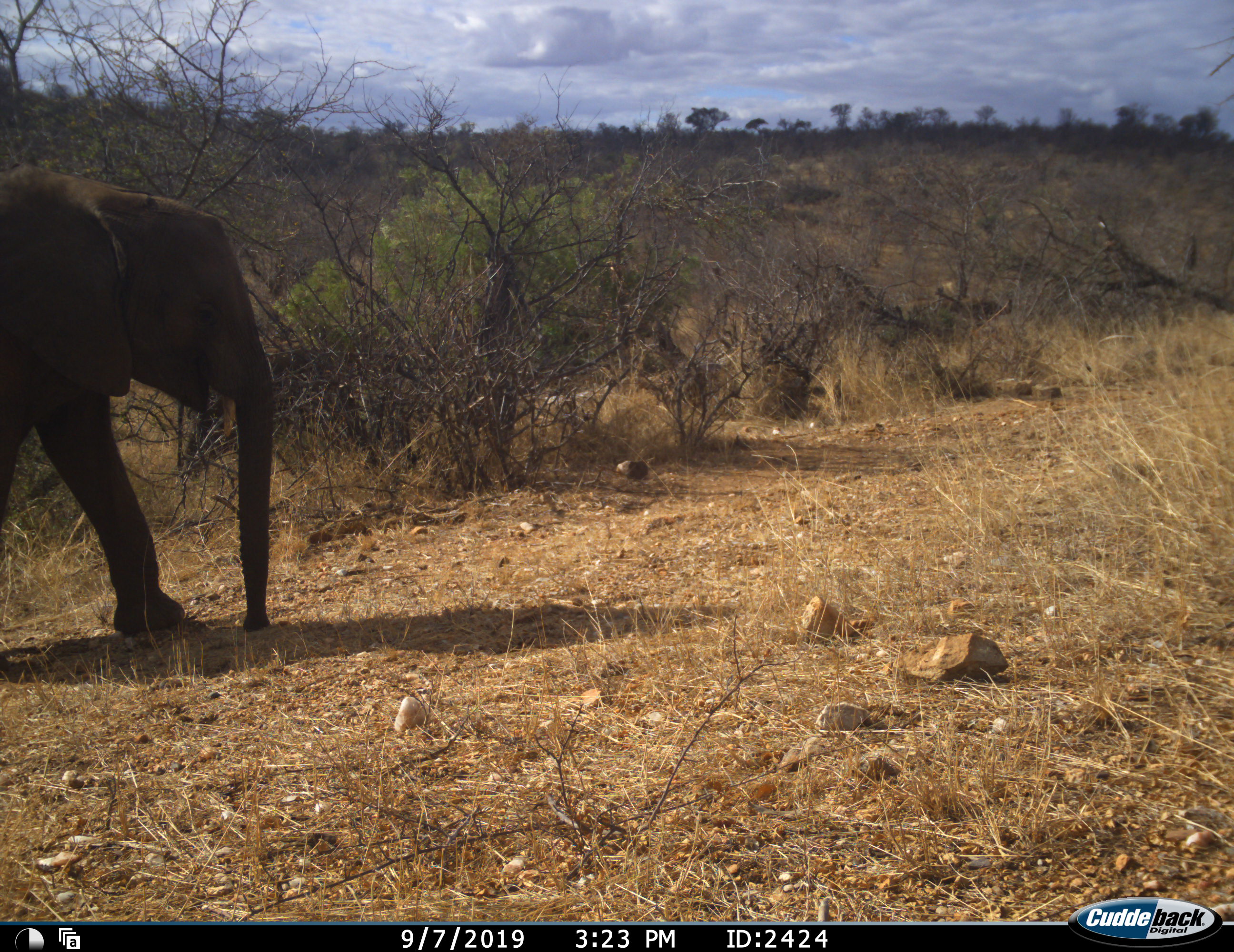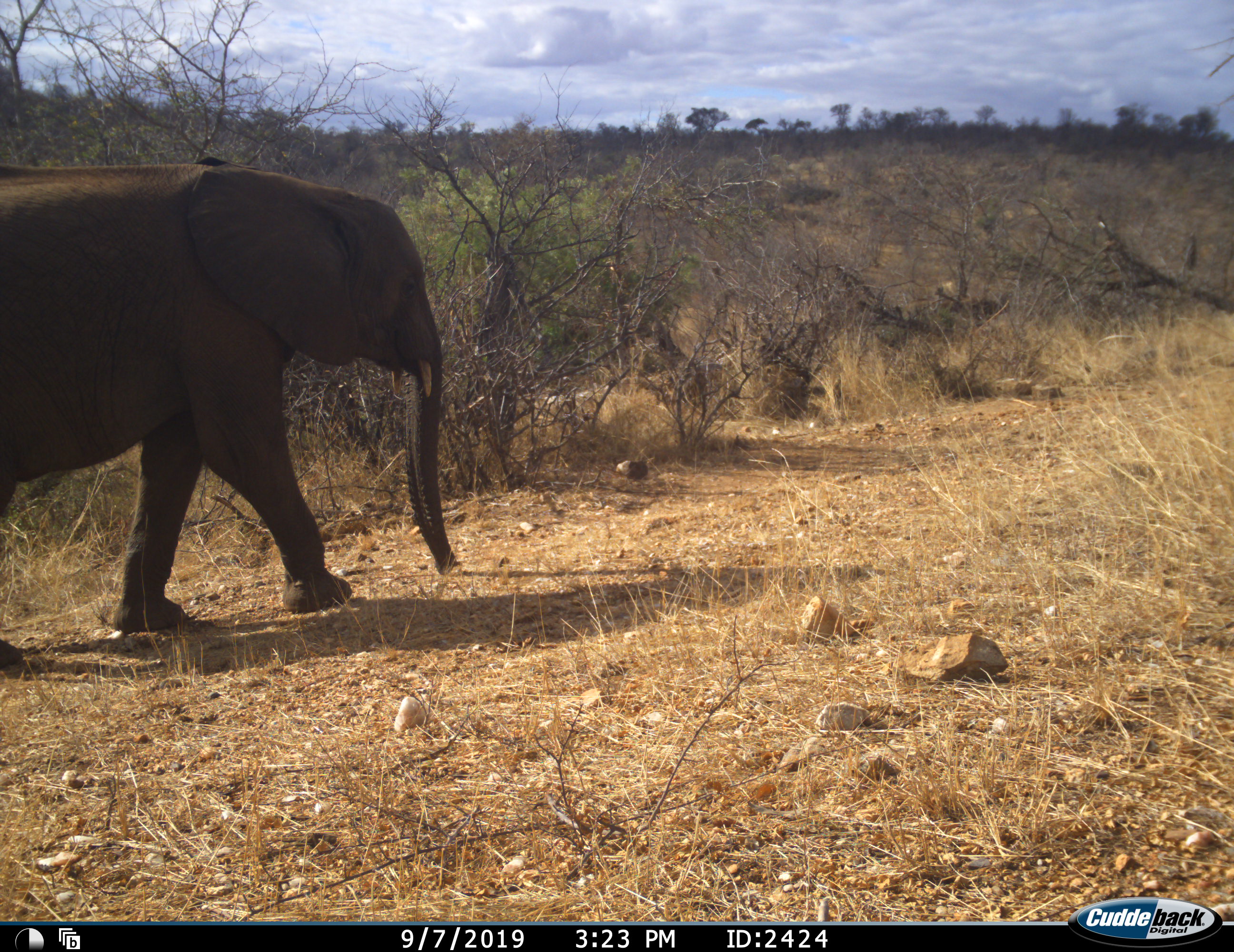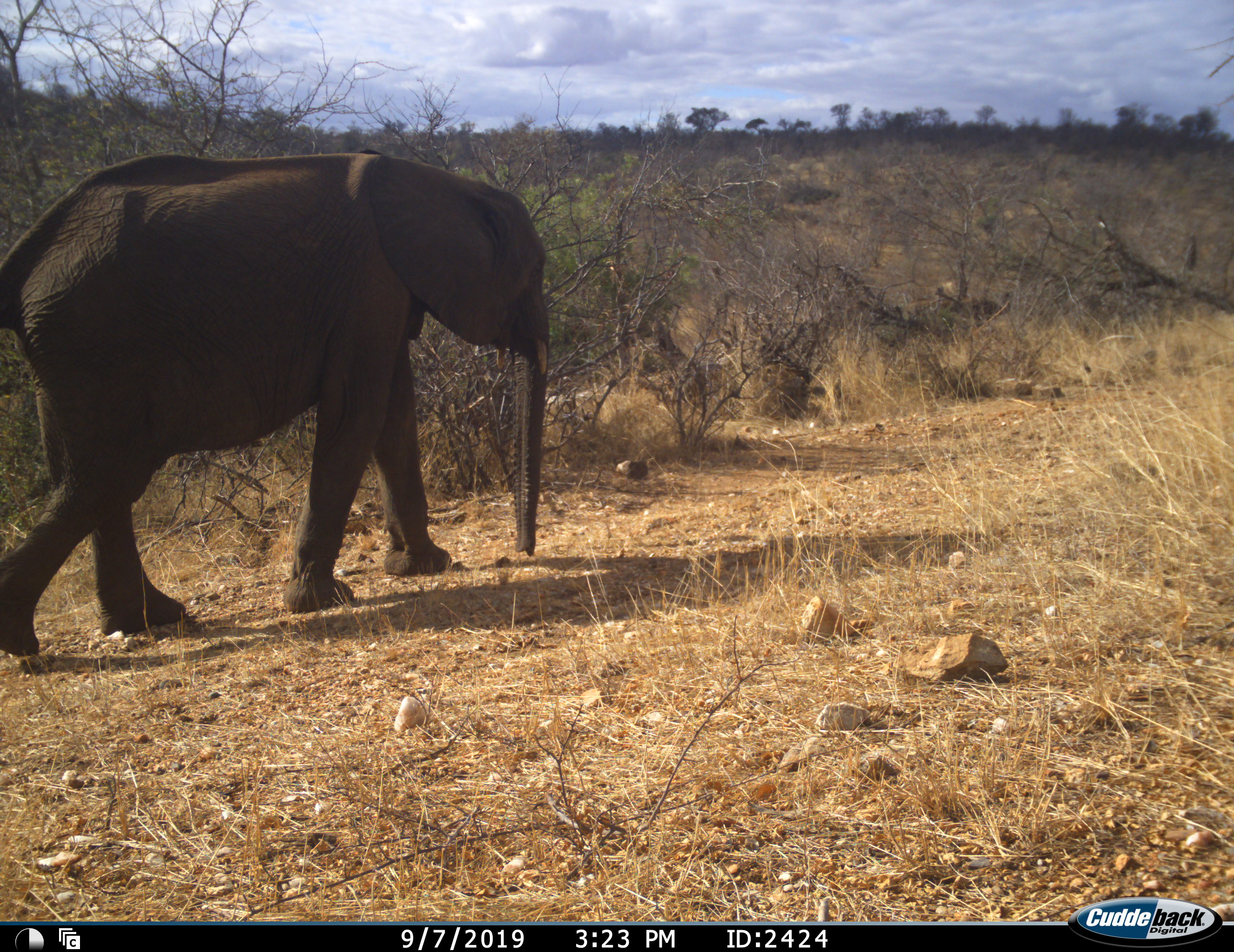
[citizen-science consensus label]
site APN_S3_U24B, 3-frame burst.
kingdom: Animalia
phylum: Chordata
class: Mammalia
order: Proboscidea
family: Elephantidae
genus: Loxodonta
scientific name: Loxodonta africana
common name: african bush elephant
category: elephant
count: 1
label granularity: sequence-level